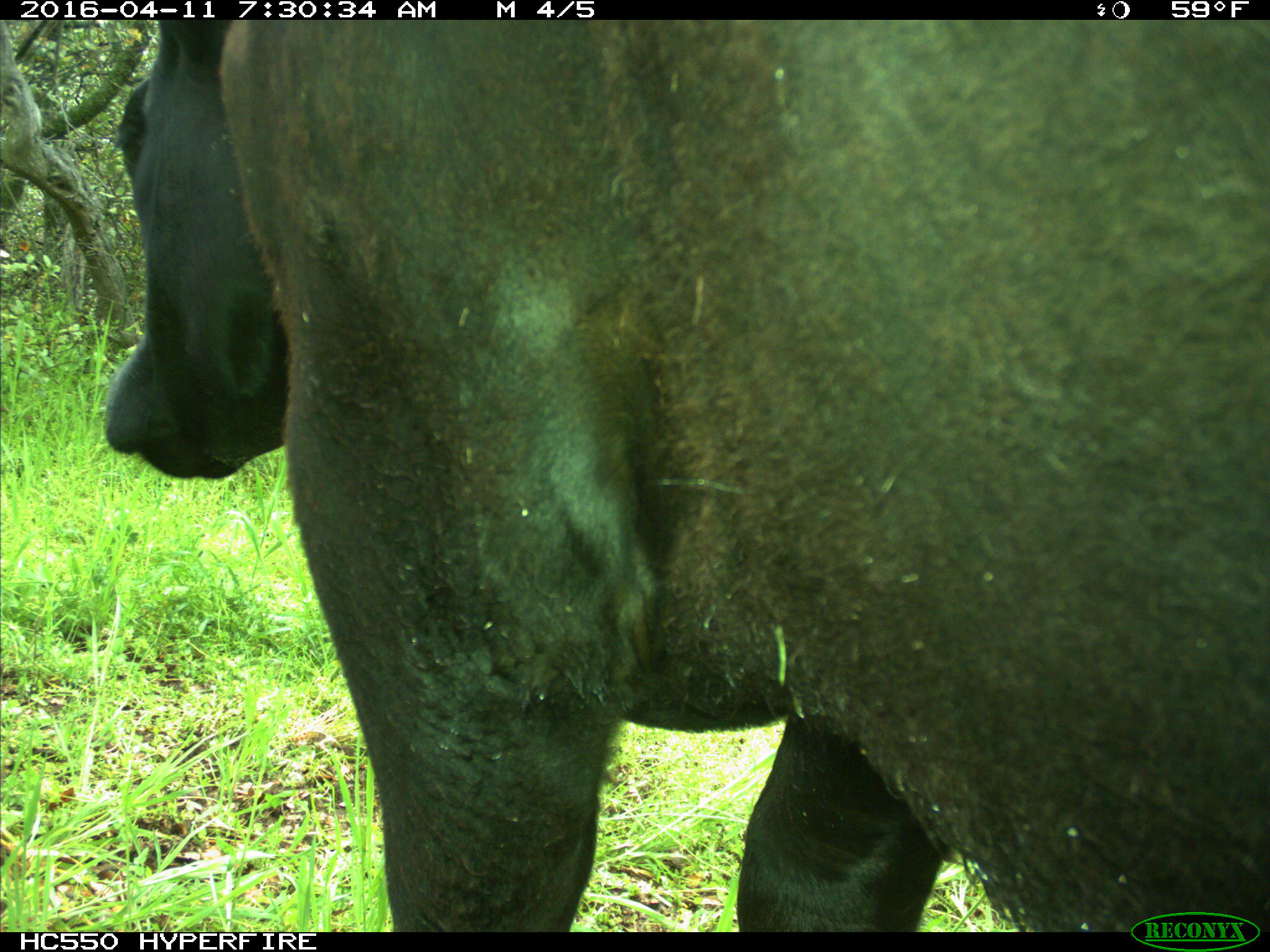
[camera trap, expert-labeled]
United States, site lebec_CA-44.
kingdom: Animalia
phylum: Chordata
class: Mammalia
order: Artiodactyla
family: Bovidae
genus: Bos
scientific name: Bos taurus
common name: domestic cow